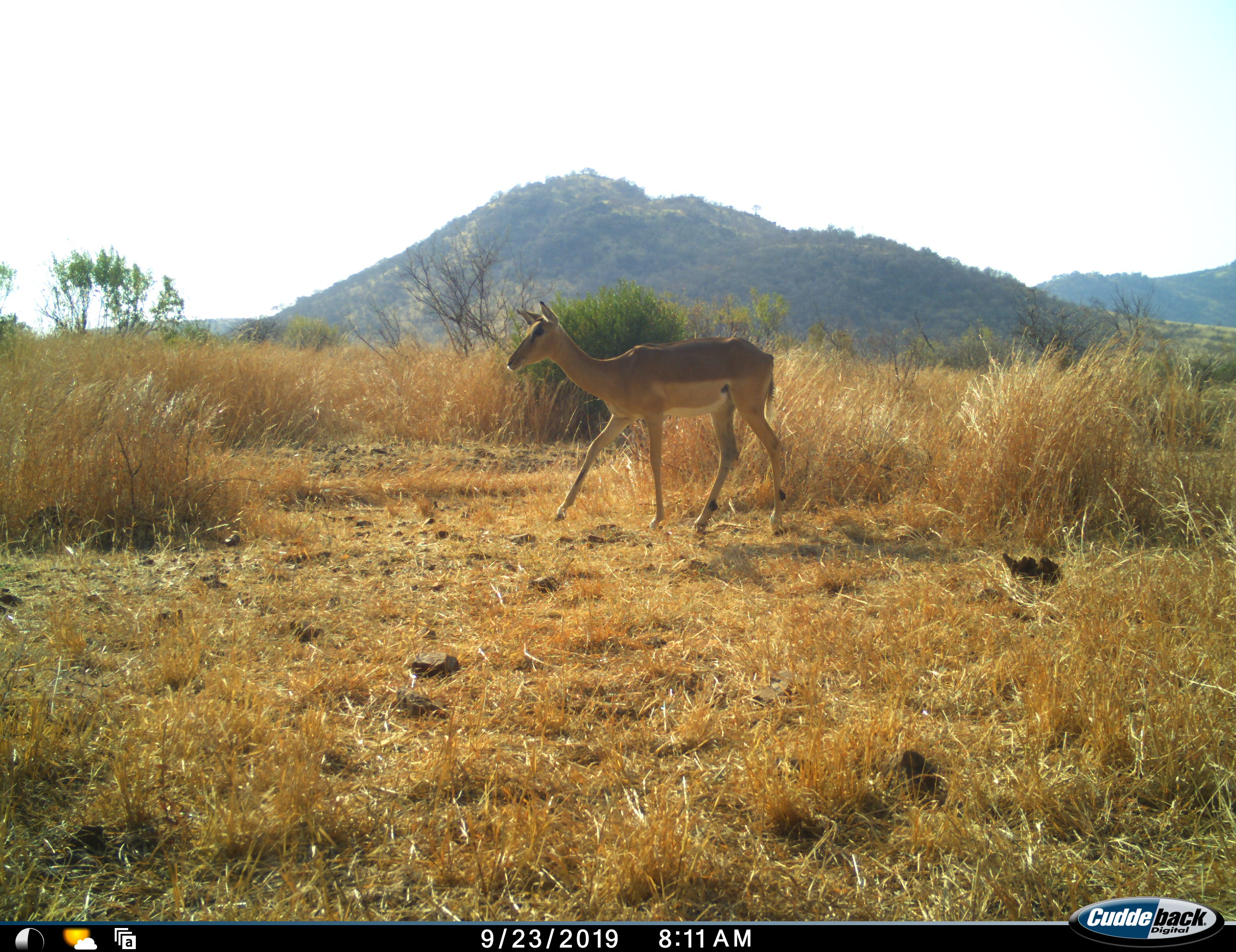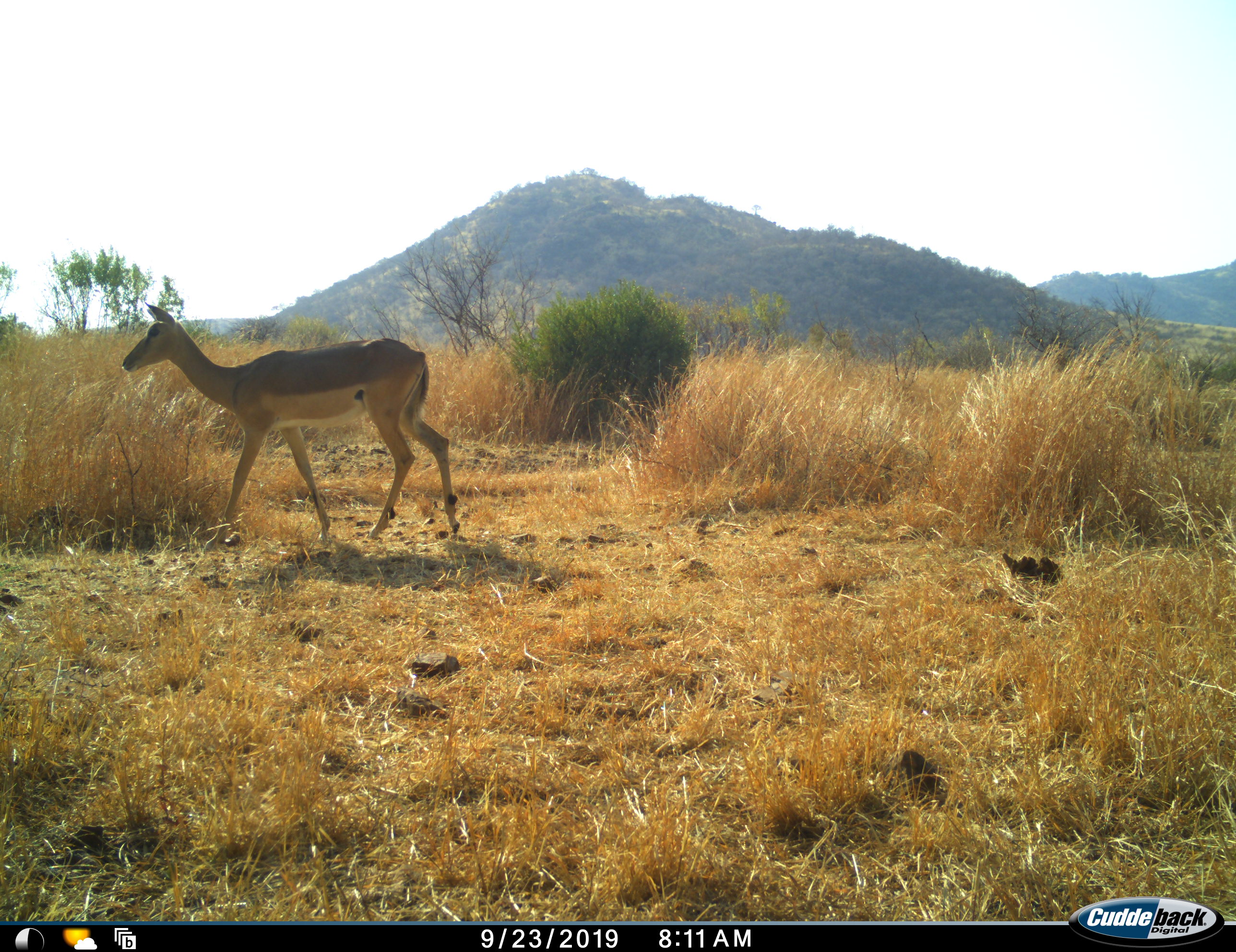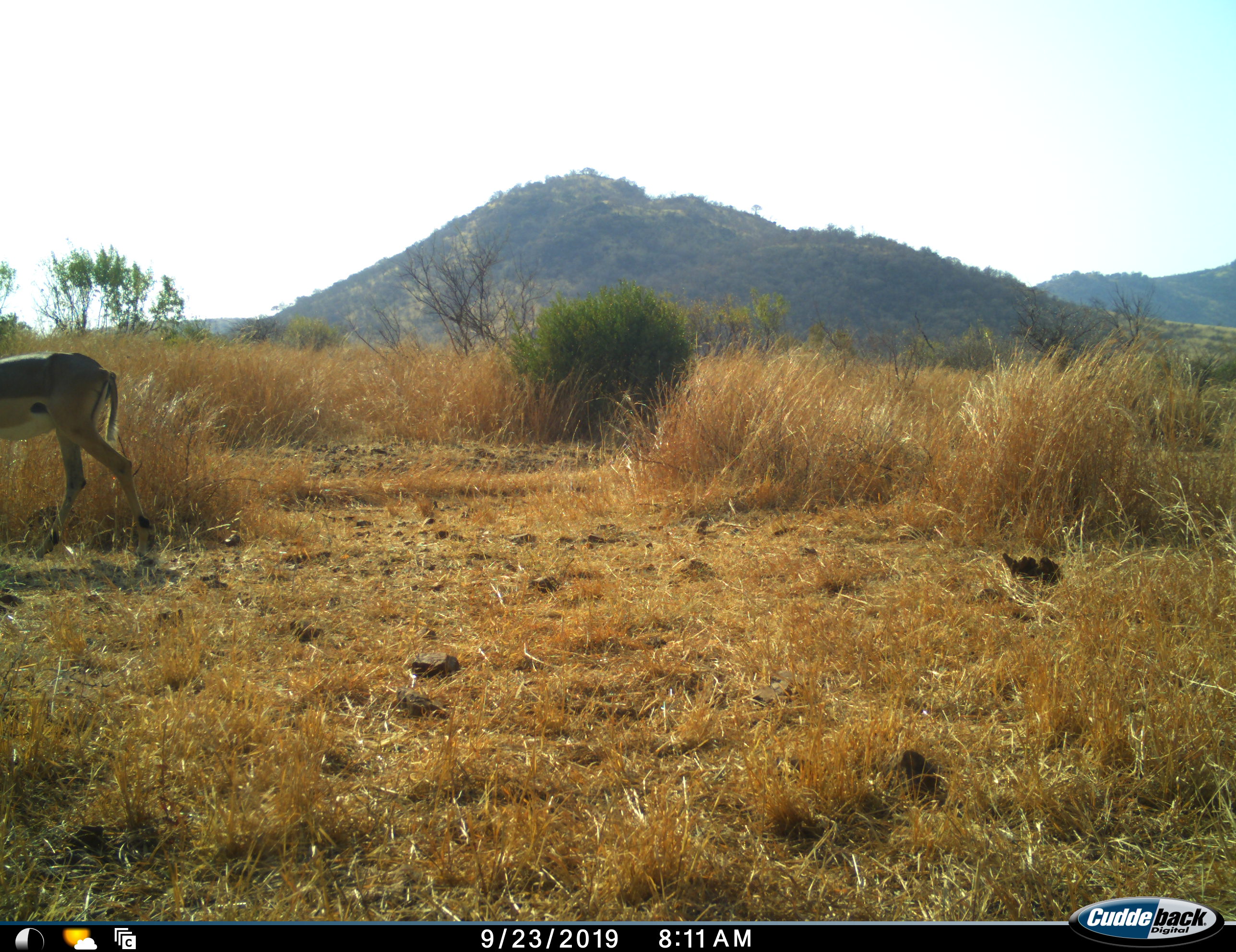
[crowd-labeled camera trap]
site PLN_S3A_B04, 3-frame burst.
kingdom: Animalia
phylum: Chordata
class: Mammalia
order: Artiodactyla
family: Bovidae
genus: Aepyceros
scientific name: Aepyceros melampus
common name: impala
Impala (Aepyceros melampus), count 1. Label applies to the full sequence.